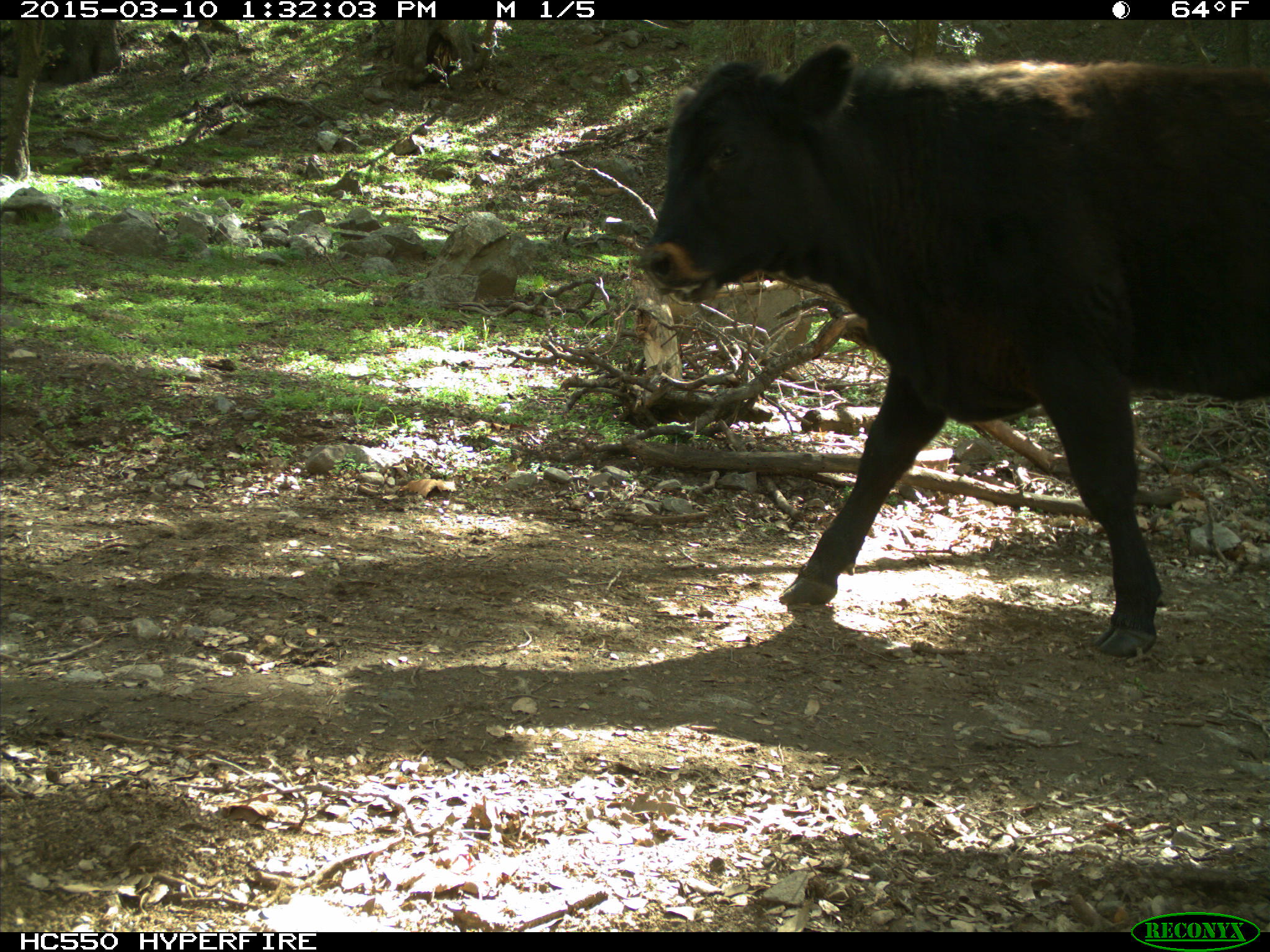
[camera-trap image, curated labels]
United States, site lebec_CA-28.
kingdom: Animalia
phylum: Chordata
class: Mammalia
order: Artiodactyla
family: Bovidae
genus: Bos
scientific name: Bos taurus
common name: domestic cow